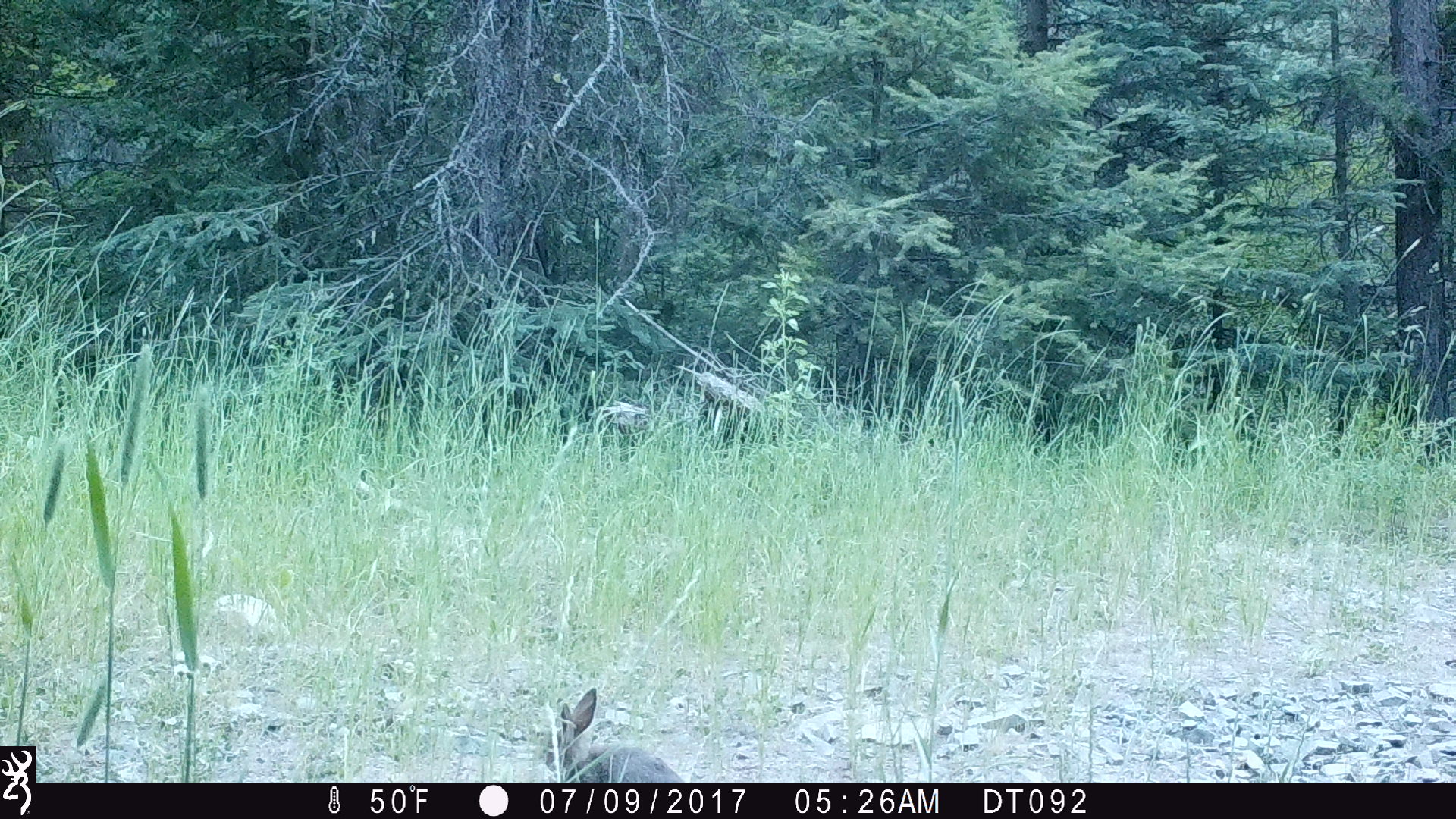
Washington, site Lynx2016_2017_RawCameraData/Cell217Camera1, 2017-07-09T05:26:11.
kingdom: Animalia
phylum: Chordata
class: Mammalia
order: Lagomorpha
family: Leporidae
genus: Lepus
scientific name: Lepus americanus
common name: snowshoe hare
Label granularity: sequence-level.